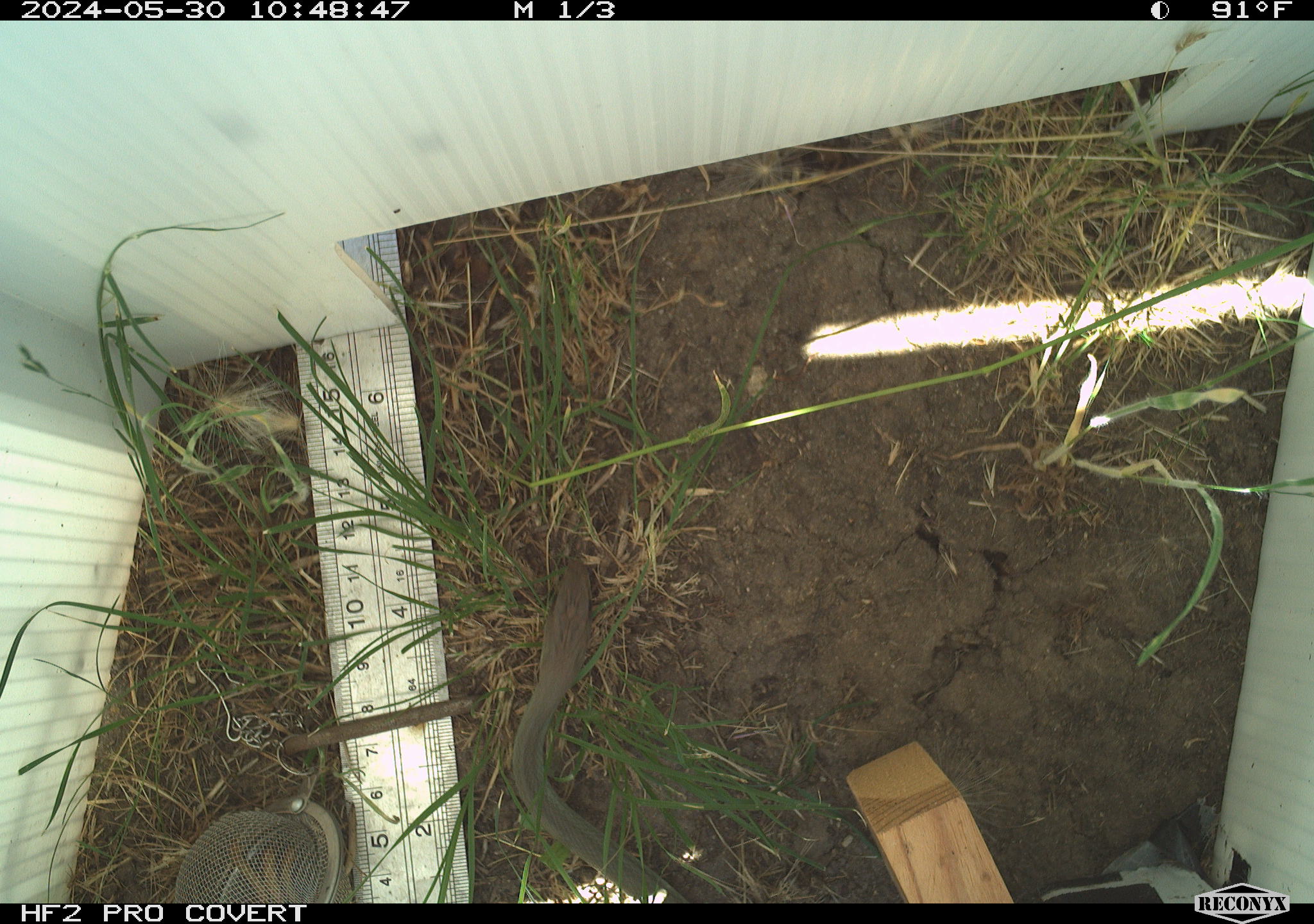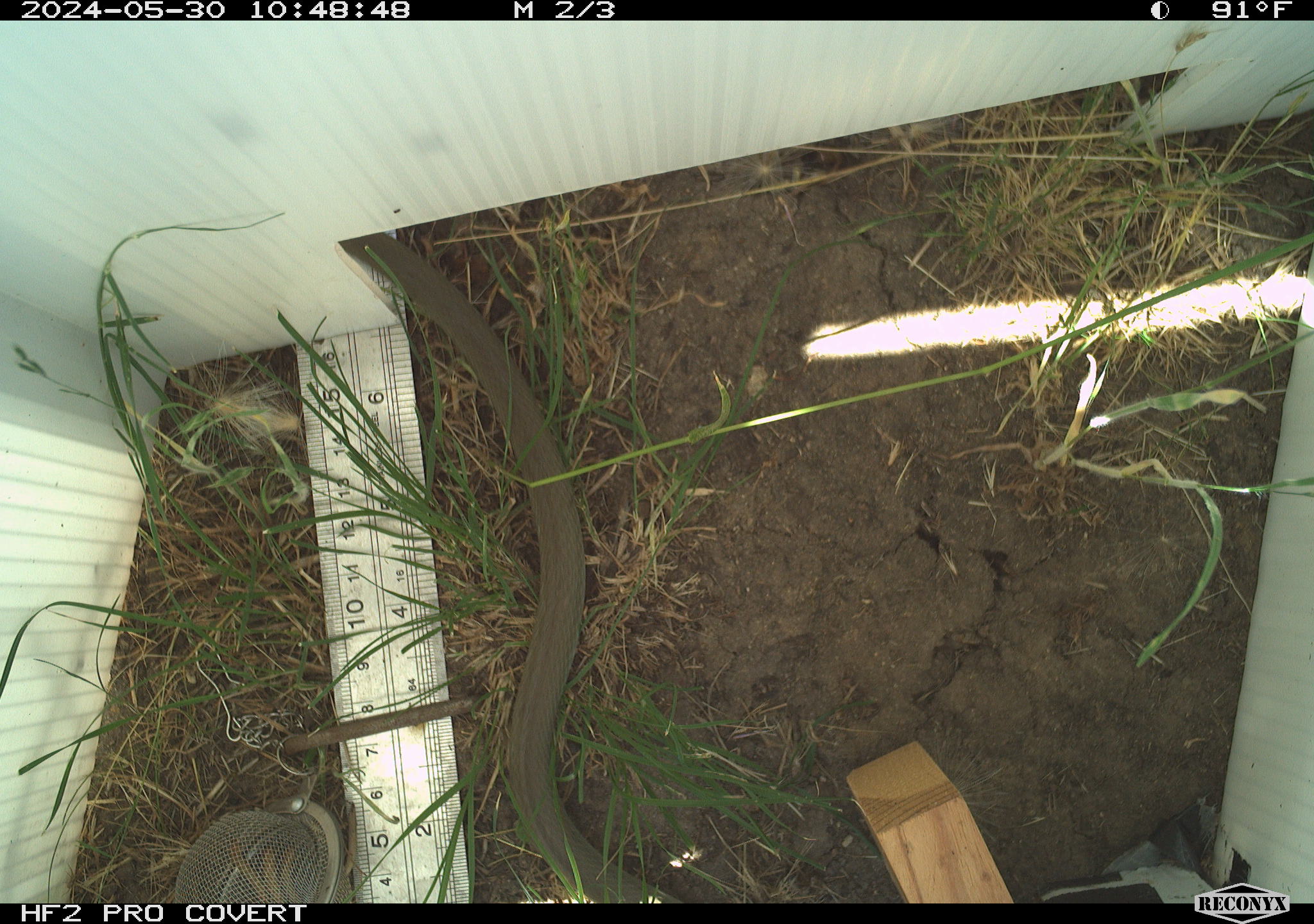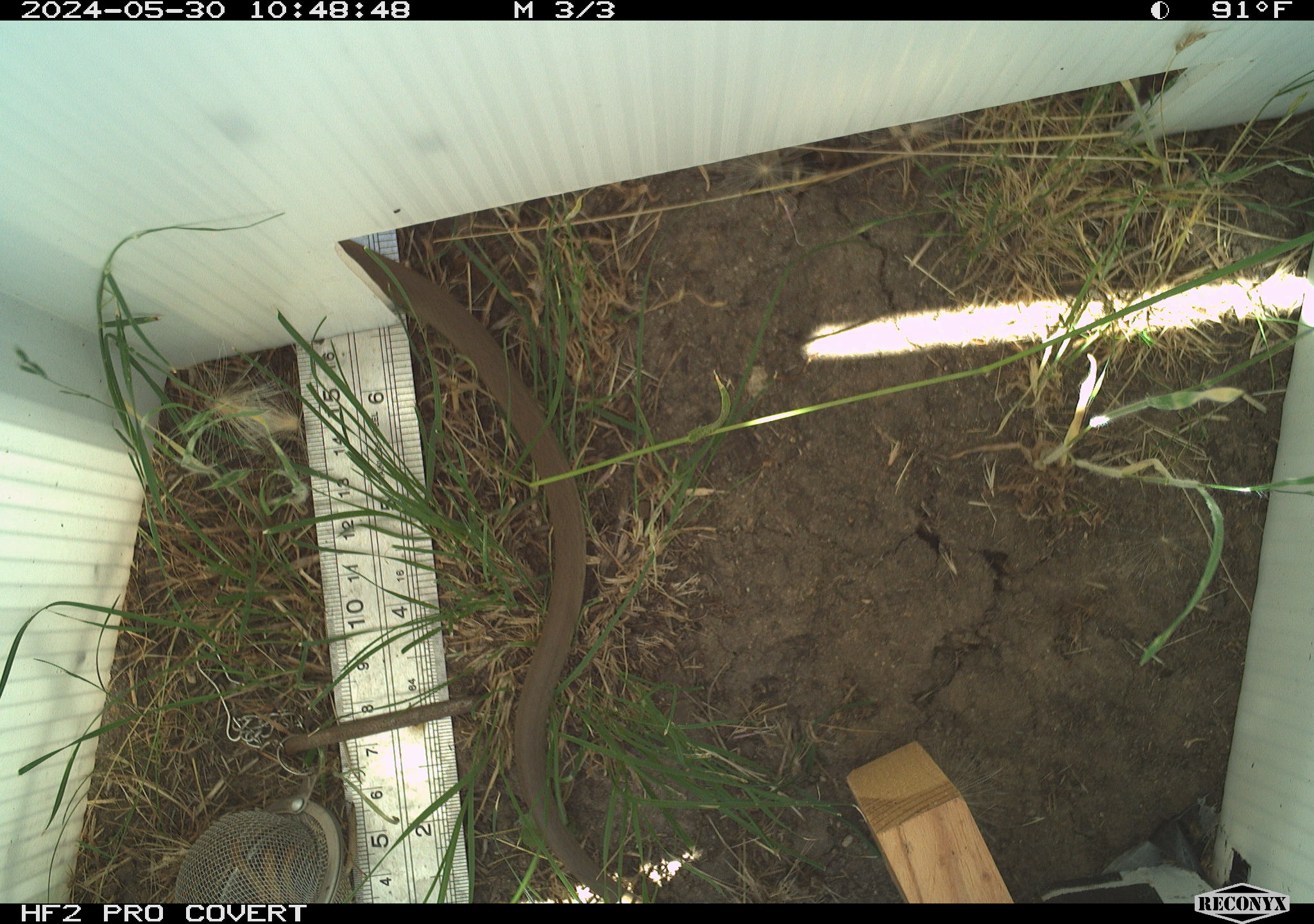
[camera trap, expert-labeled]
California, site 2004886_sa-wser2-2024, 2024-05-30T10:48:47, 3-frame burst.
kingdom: Animalia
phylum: Chordata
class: Reptilia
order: Squamata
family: Colubridae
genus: Coluber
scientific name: Coluber constrictor mormon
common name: western yellow-bellied racer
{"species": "western yellow-bellied racer (Coluber constrictor mormon)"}